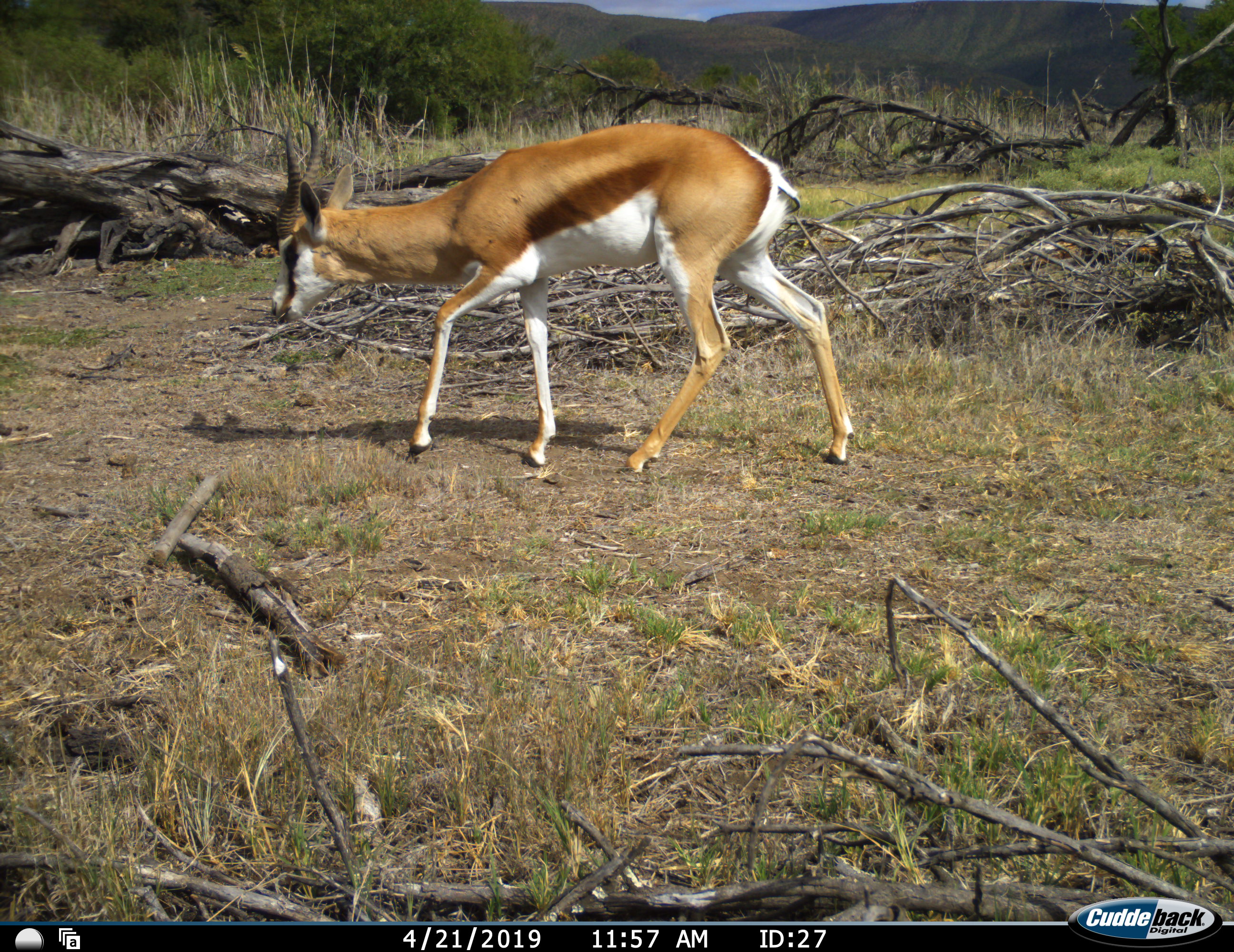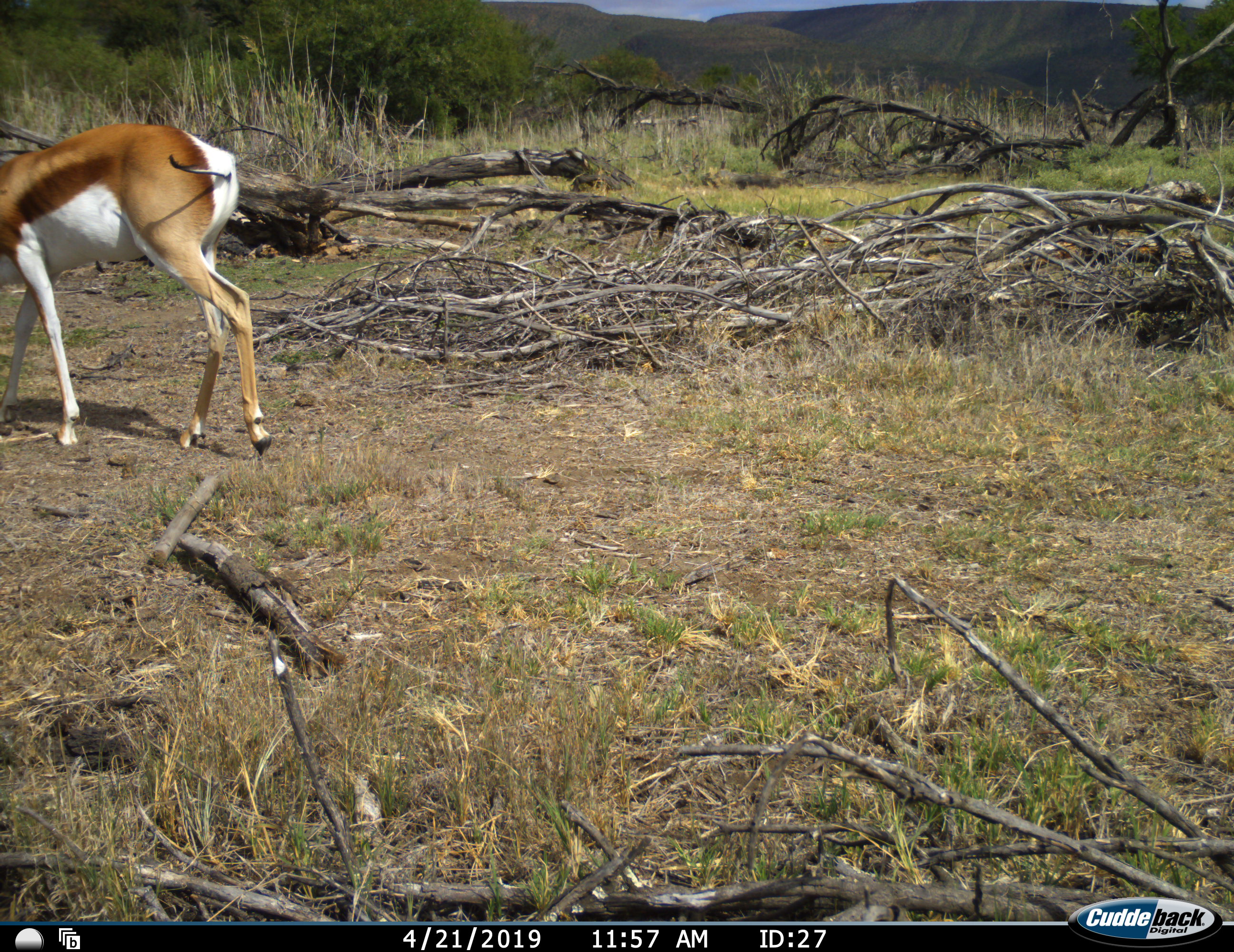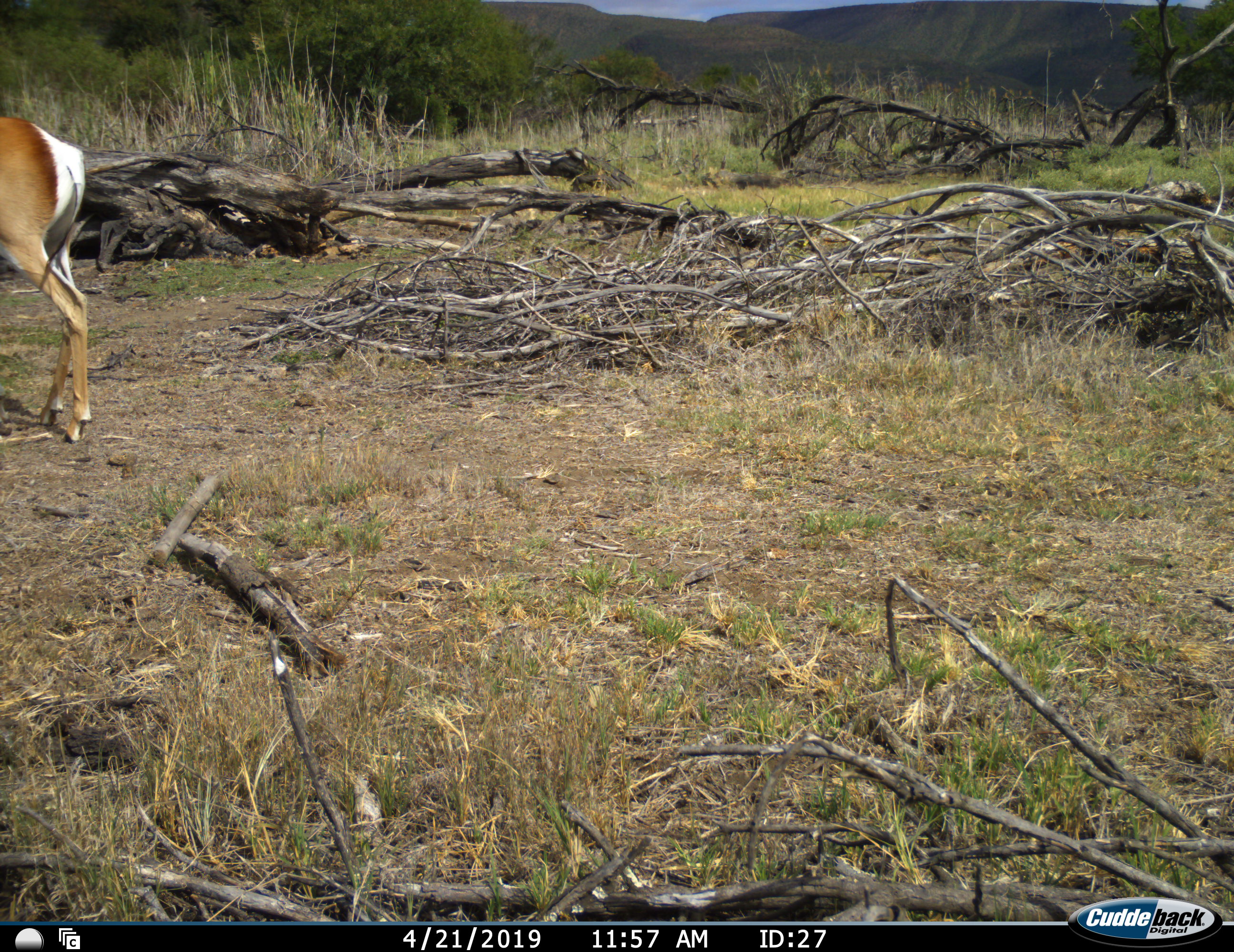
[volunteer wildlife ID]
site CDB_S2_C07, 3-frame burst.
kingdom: Animalia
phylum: Chordata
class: Mammalia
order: Artiodactyla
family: Bovidae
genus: Antidorcas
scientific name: Antidorcas marsupialis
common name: springbok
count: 1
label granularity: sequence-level